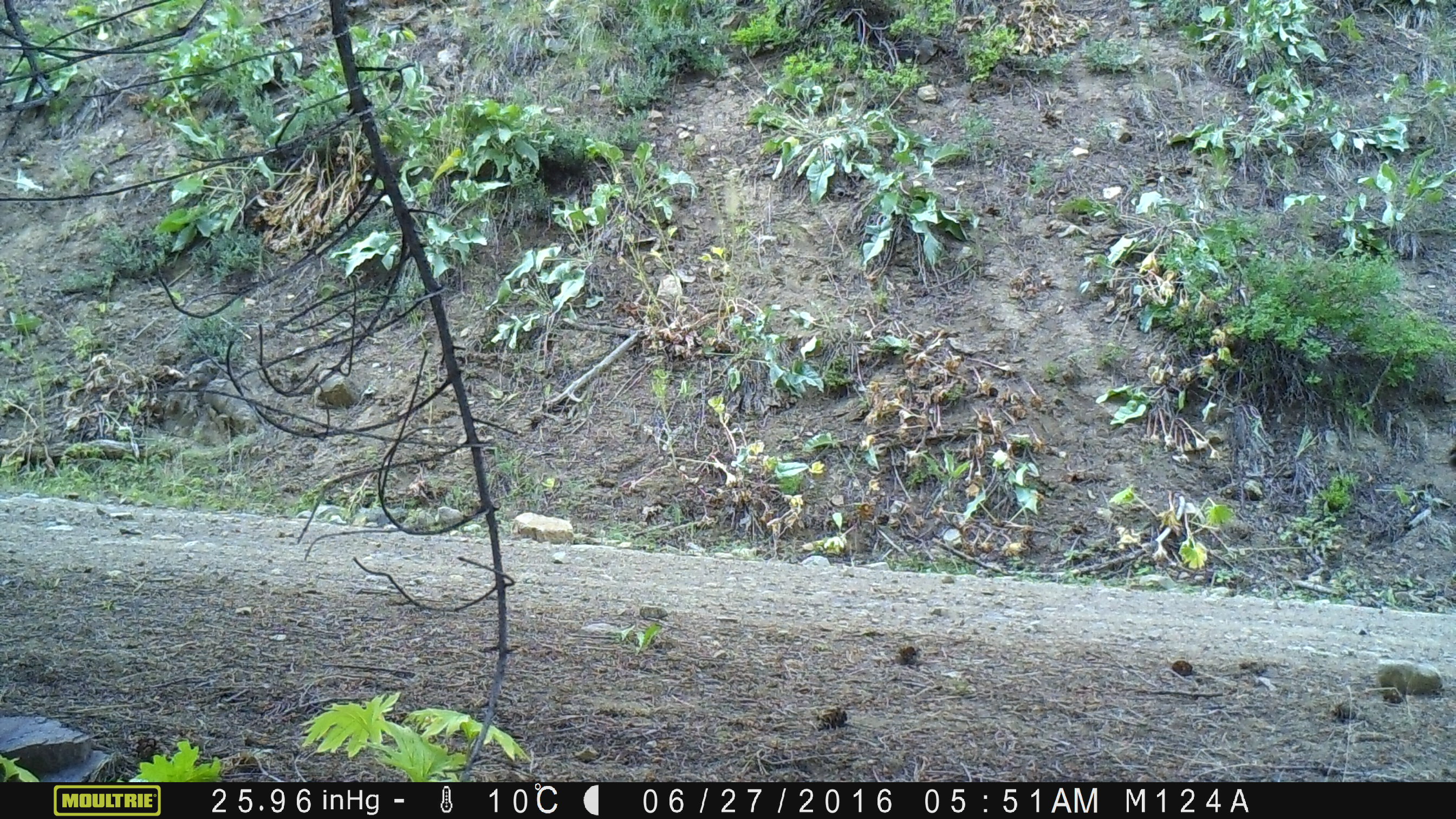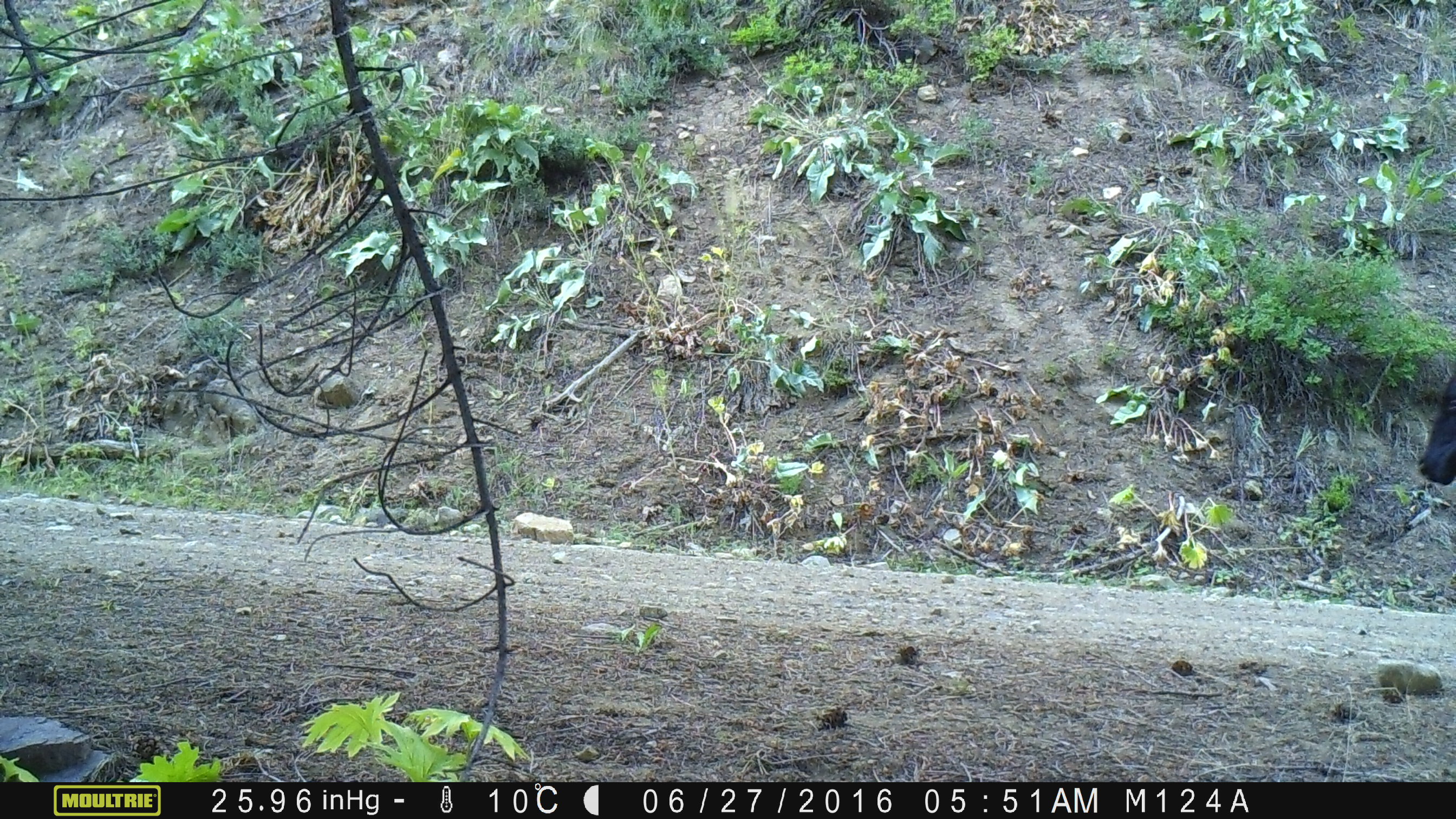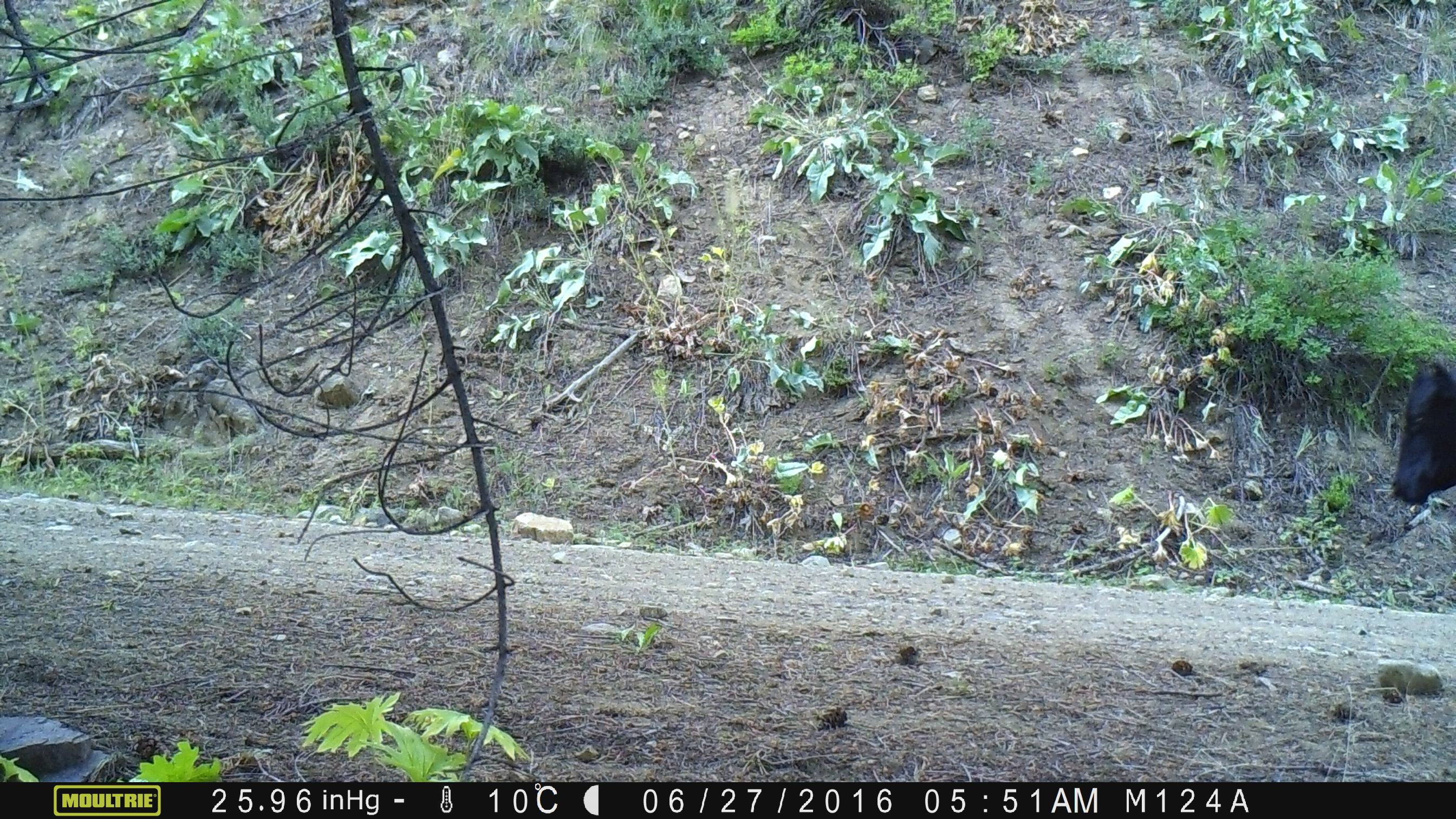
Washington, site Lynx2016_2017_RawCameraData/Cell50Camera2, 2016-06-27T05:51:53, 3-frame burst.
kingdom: Animalia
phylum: Chordata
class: Mammalia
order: Artiodactyla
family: Bovidae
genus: Bos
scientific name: Bos taurus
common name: domestic cattle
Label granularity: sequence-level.